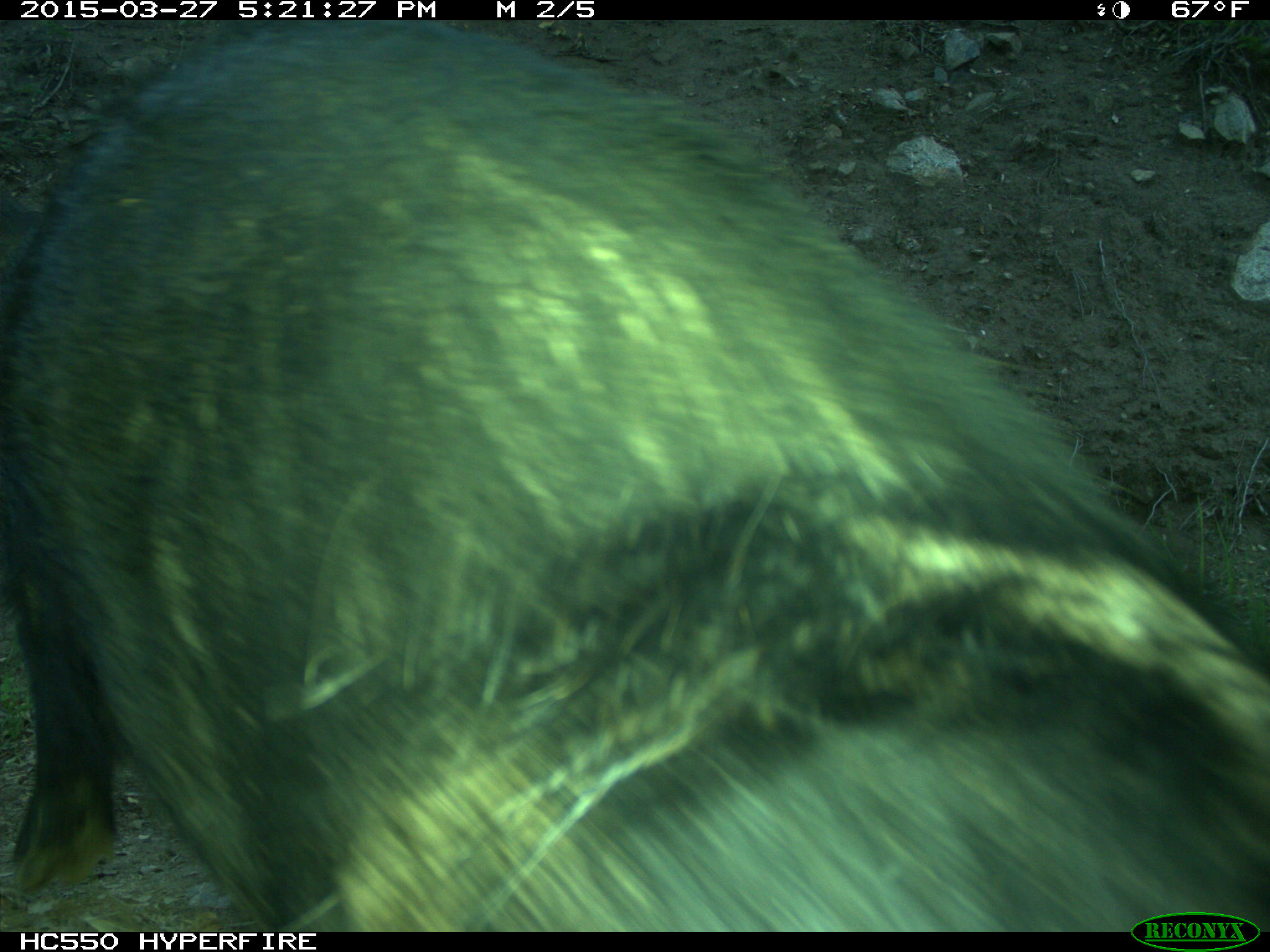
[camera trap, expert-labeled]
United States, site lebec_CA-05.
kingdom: Animalia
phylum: Chordata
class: Mammalia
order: Artiodactyla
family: Suidae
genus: Sus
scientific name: Sus scrofa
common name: wild boar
Sus scrofa (wild boar).